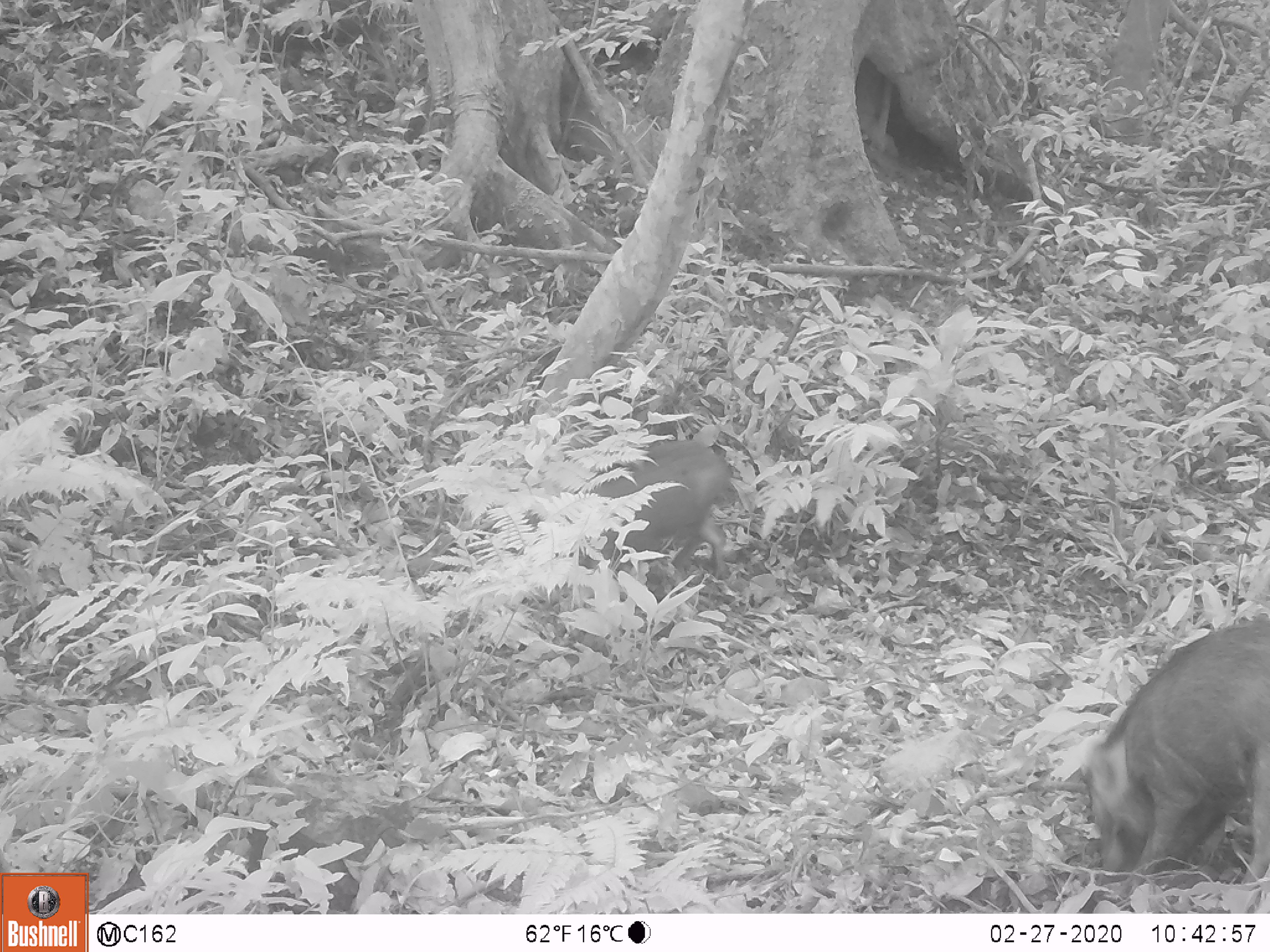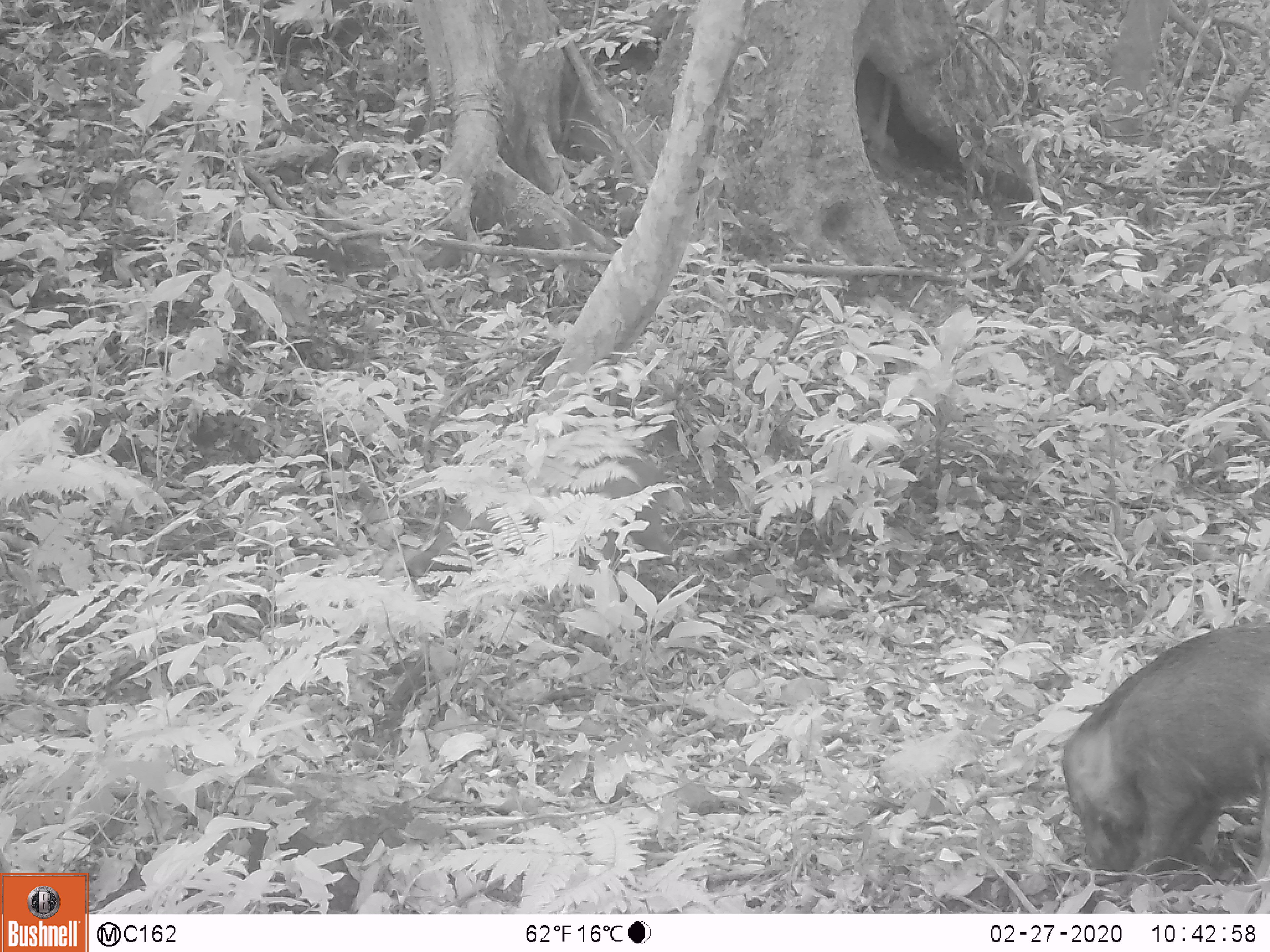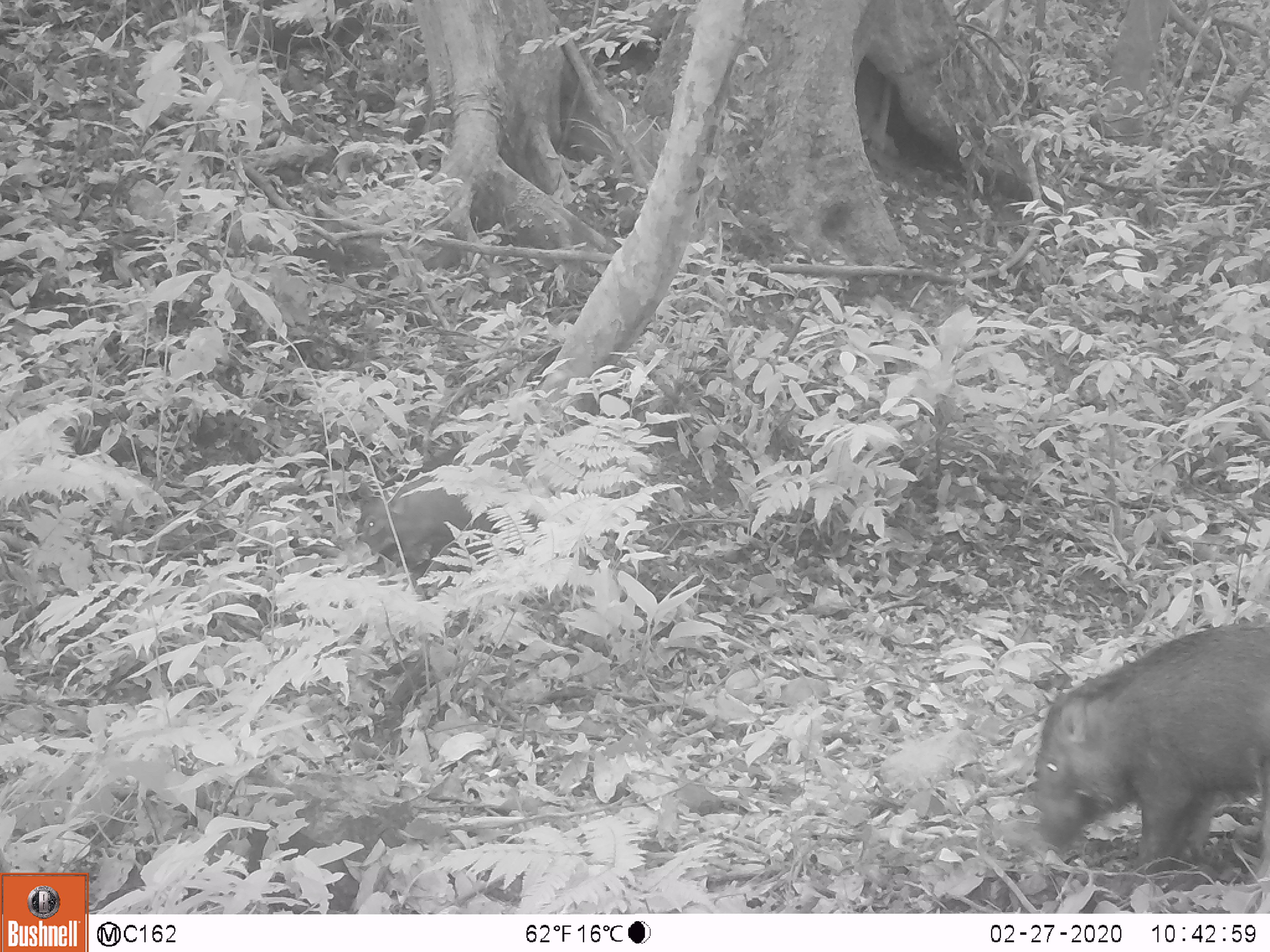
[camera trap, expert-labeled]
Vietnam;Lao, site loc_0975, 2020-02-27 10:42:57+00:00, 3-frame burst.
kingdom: Animalia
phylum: Chordata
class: Mammalia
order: Artiodactyla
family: Suidae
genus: Sus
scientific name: Sus scrofa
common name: eurasian wild pig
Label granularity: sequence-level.